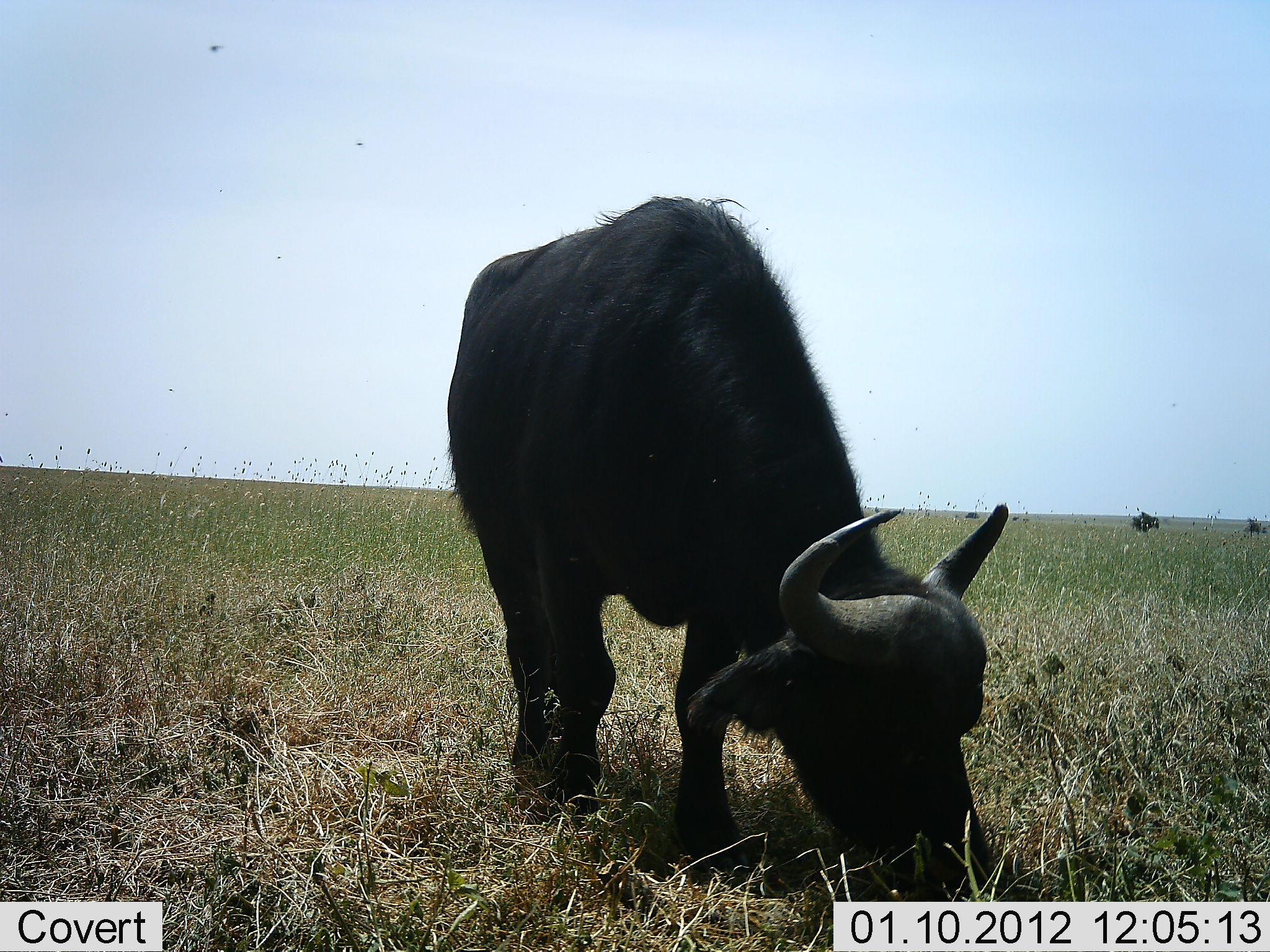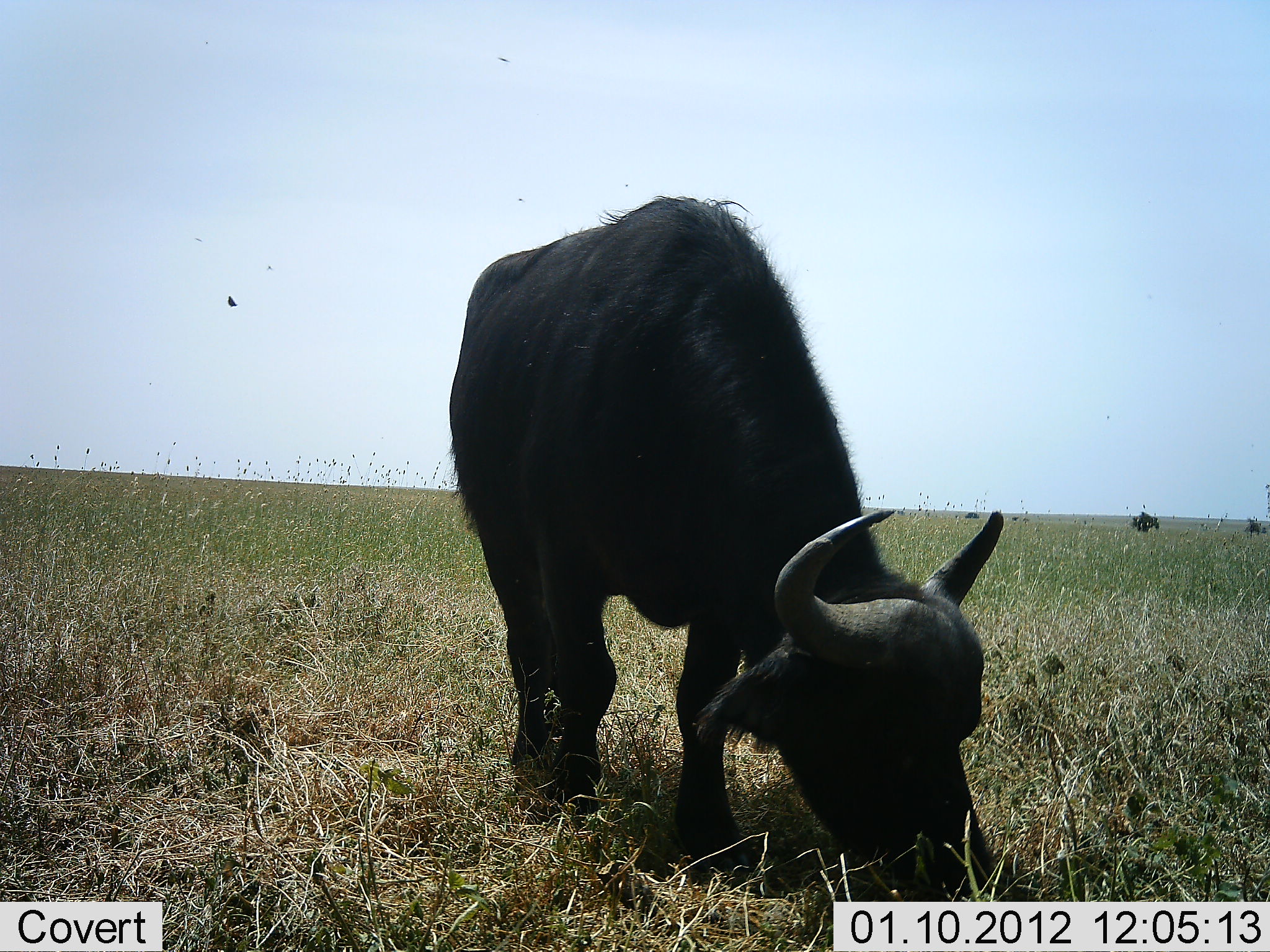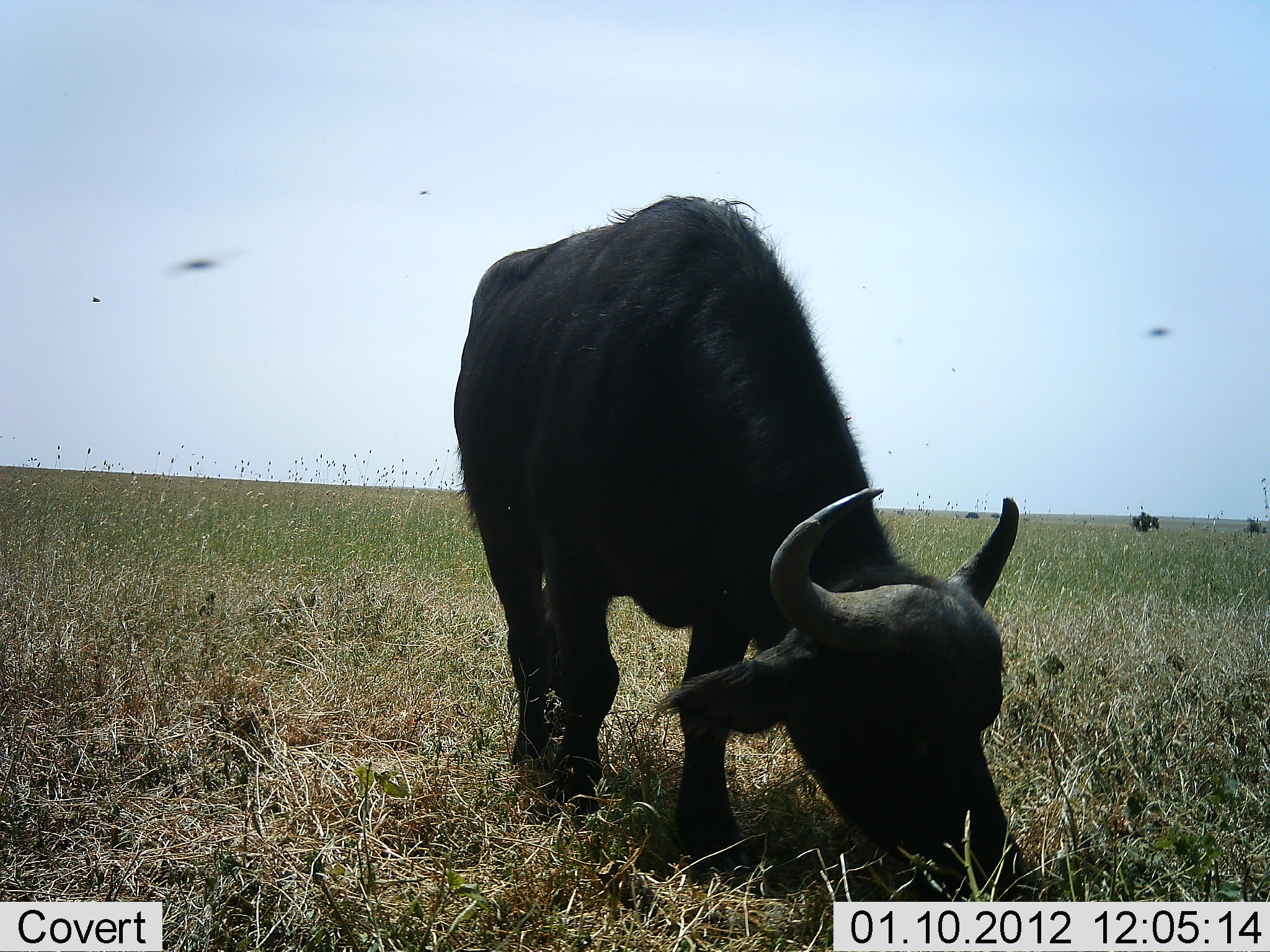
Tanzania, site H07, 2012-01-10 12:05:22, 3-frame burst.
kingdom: Animalia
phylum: Chordata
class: Mammalia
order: Artiodactyla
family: Bovidae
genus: Syncerus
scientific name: Syncerus caffer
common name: cape buffalo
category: buffalo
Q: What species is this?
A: Buffalo (cape buffalo) (Syncerus caffer).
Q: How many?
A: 1.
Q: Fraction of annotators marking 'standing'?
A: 17%.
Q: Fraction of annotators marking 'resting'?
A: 0%.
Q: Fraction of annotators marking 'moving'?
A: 0%.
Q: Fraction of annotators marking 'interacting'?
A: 0%.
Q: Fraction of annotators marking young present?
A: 0%.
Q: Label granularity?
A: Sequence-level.